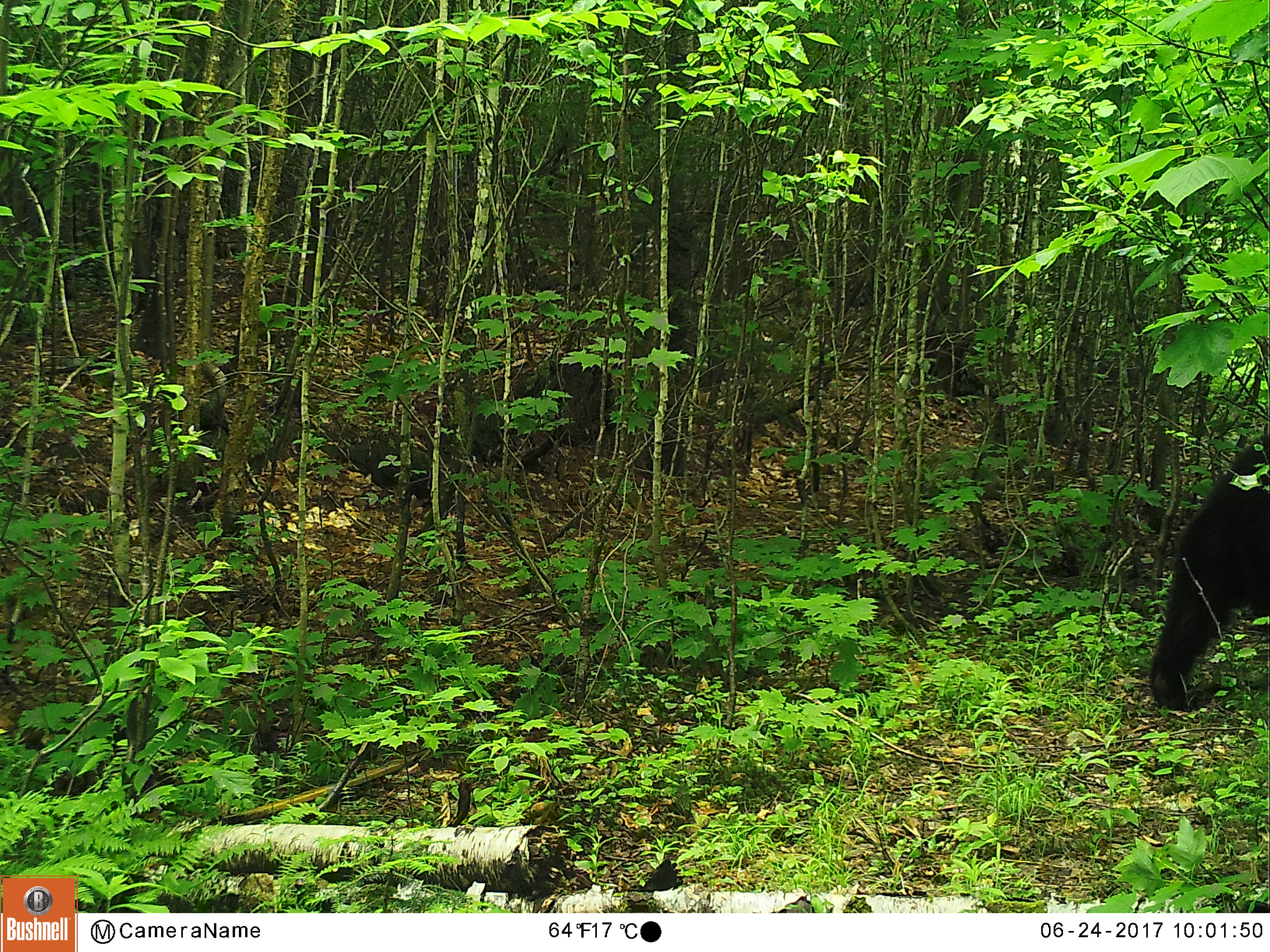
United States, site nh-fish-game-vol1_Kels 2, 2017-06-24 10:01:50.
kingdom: Animalia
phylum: Chordata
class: Mammalia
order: Carnivora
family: Ursidae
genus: Ursus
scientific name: Ursus americanus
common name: black bear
Black bear (Ursus americanus).